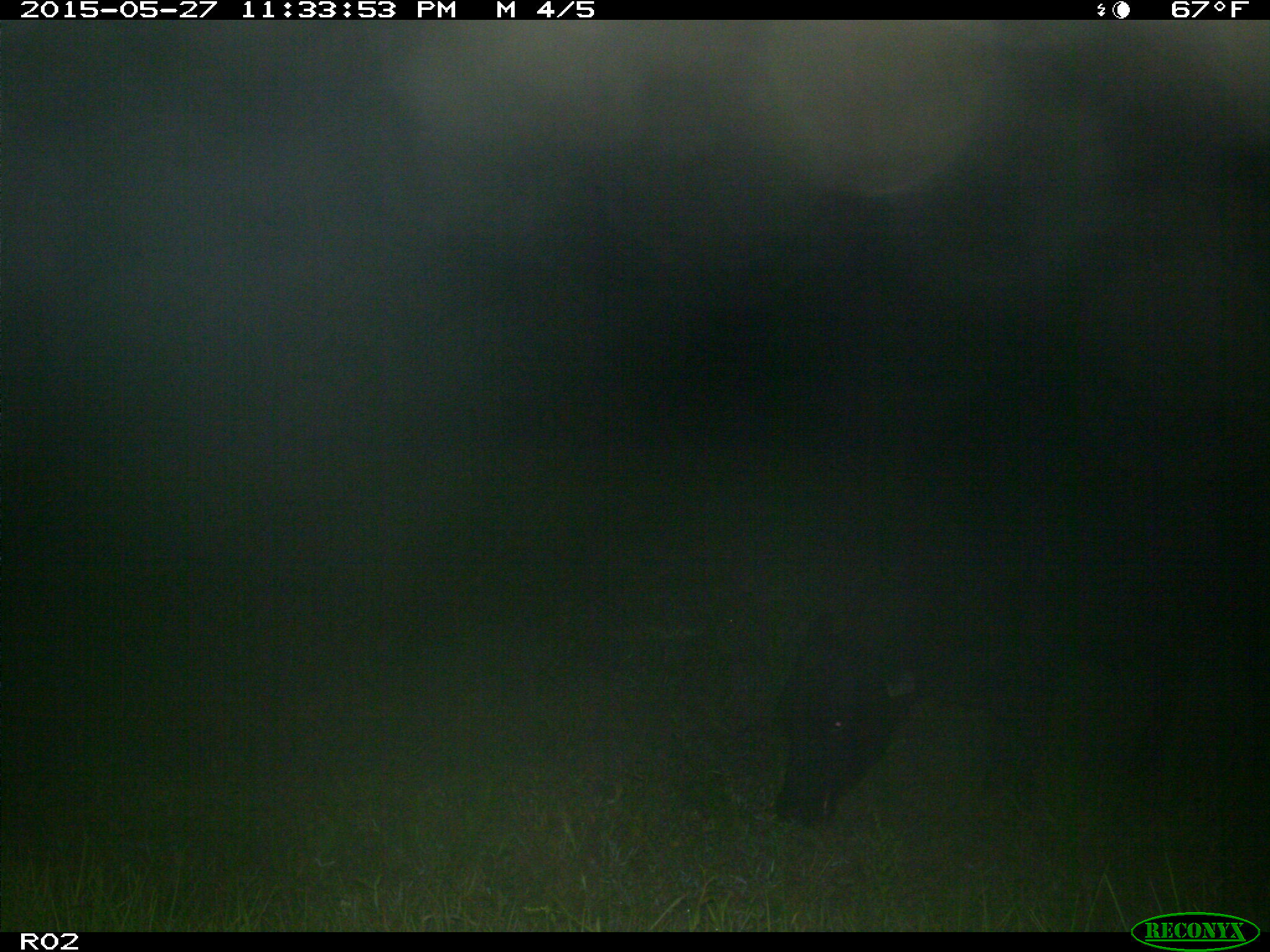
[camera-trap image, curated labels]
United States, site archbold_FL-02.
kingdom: Animalia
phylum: Chordata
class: Mammalia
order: Artiodactyla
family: Bovidae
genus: Bos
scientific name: Bos taurus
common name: domestic cow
Bos taurus (domestic cow).